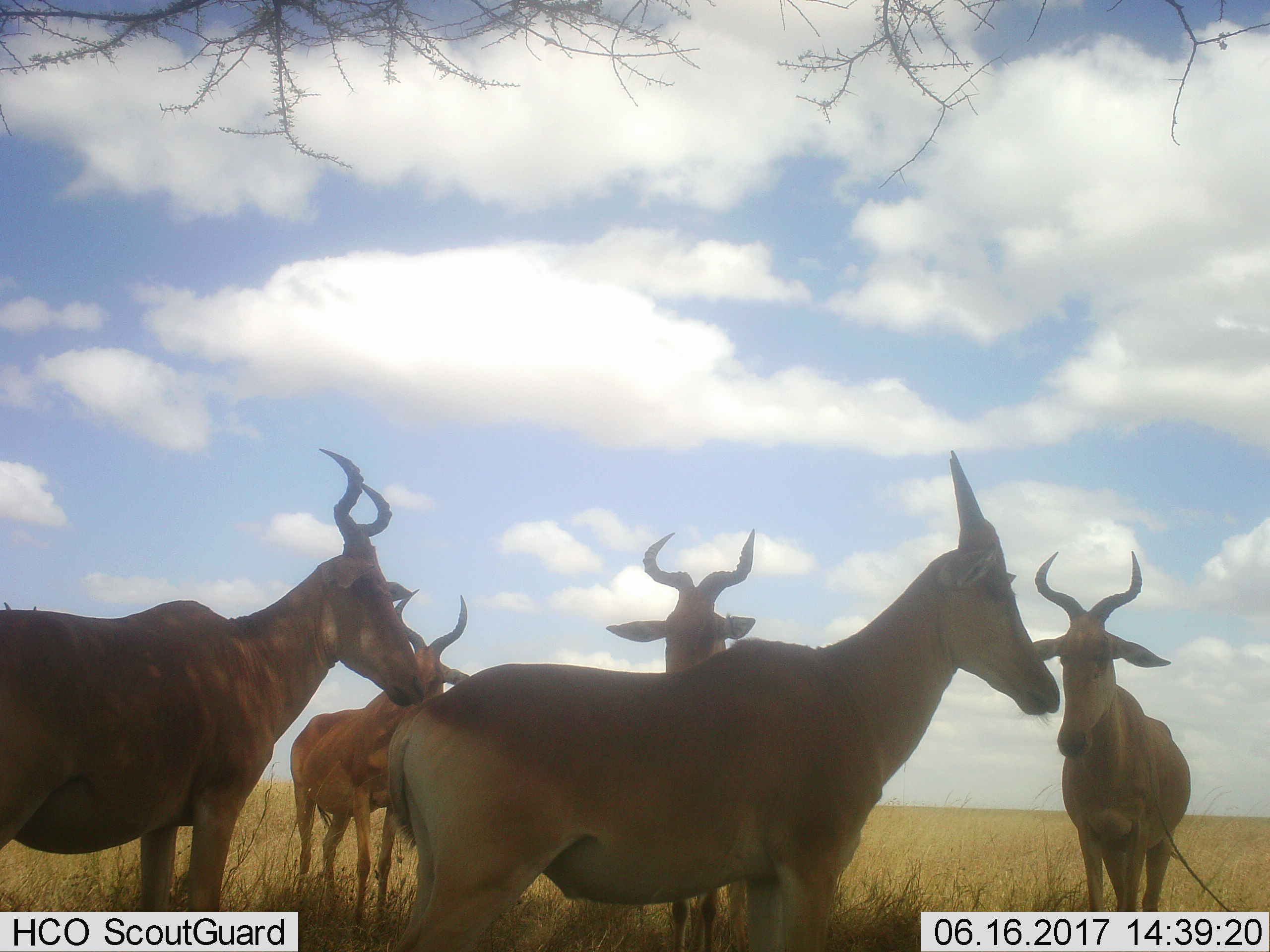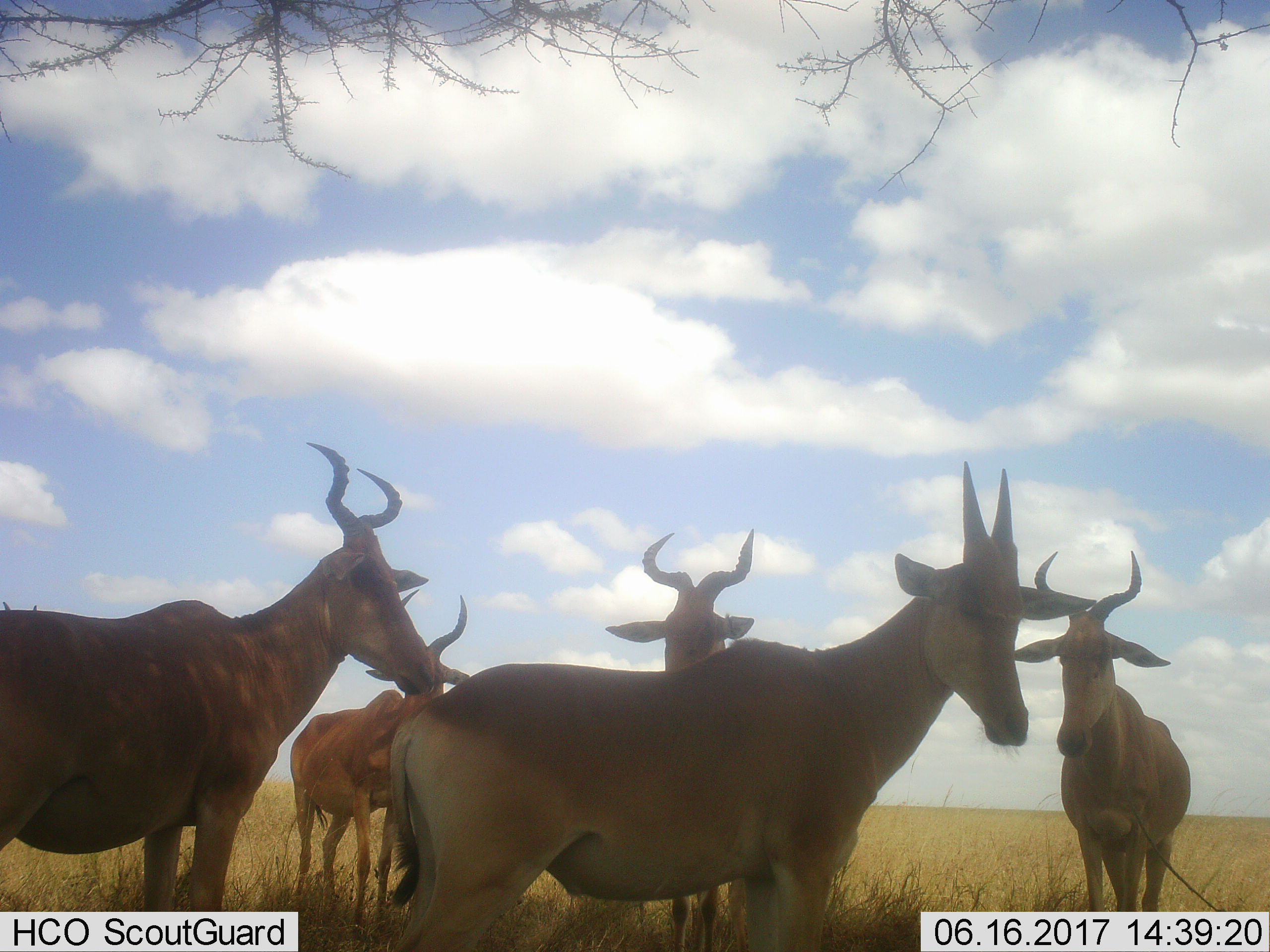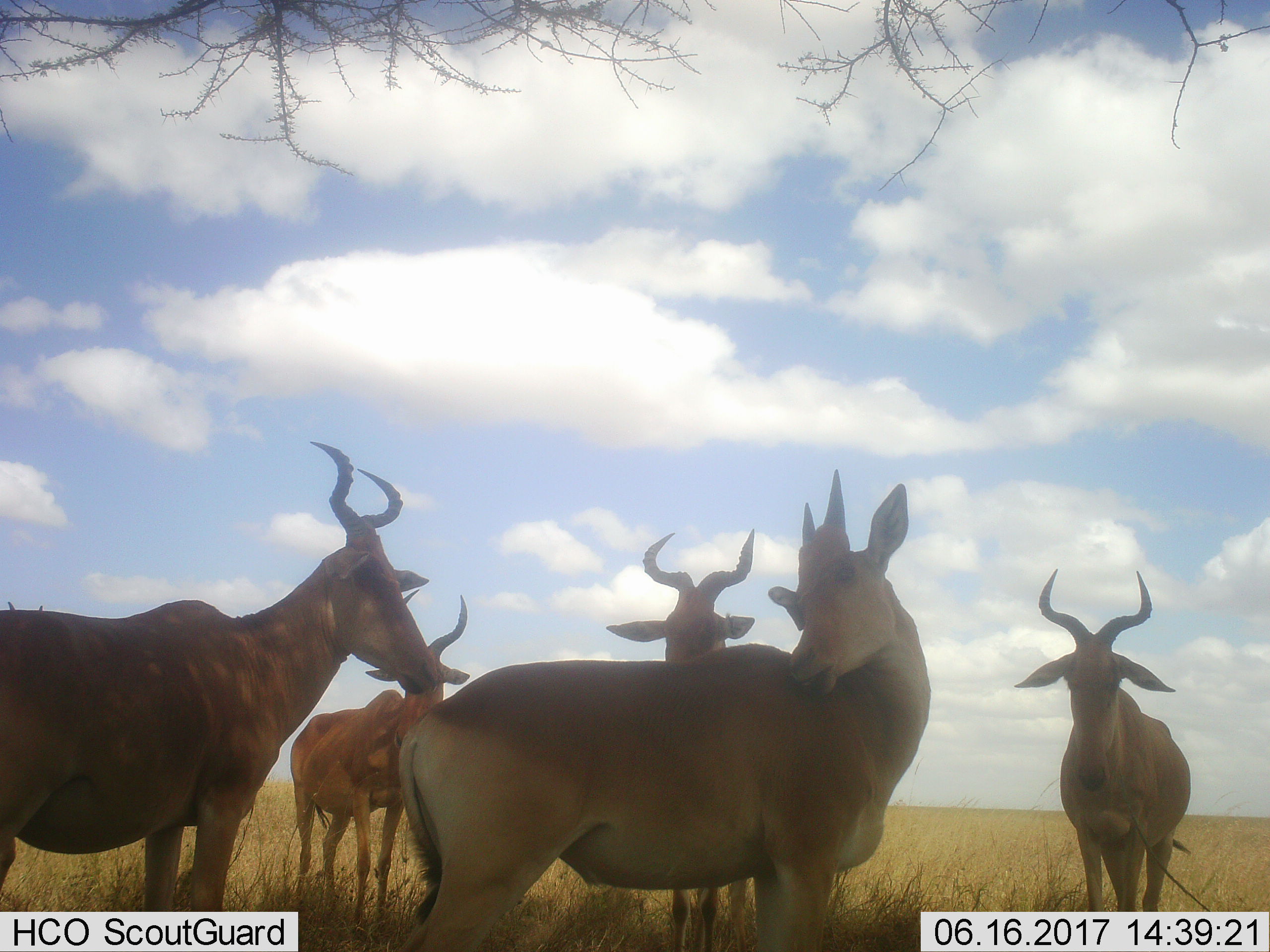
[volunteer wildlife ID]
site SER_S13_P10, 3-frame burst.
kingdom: Animalia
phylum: Chordata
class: Mammalia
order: Artiodactyla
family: Bovidae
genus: Alcelaphus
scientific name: Alcelaphus buselaphus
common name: hartebeest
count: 5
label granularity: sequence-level